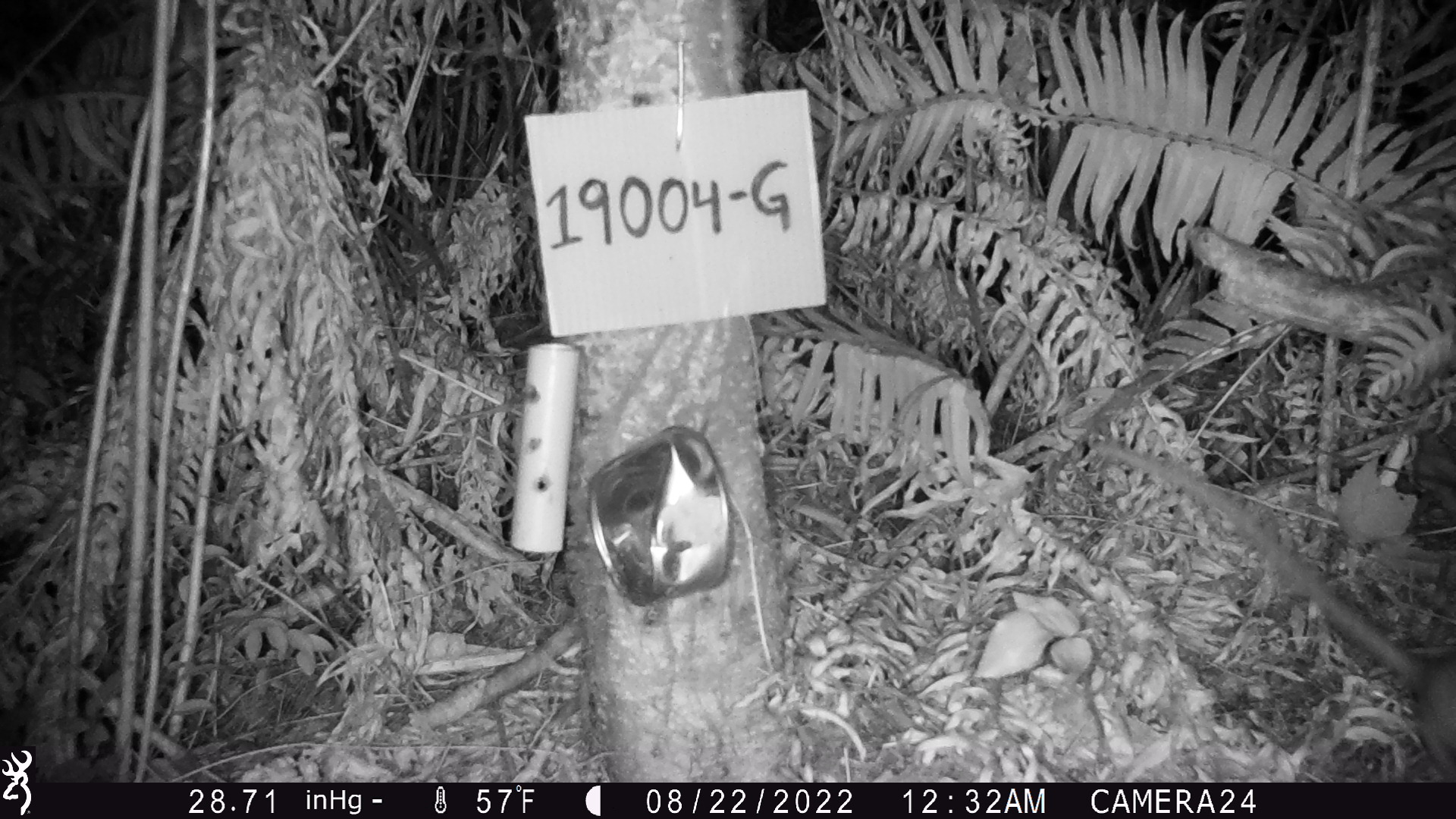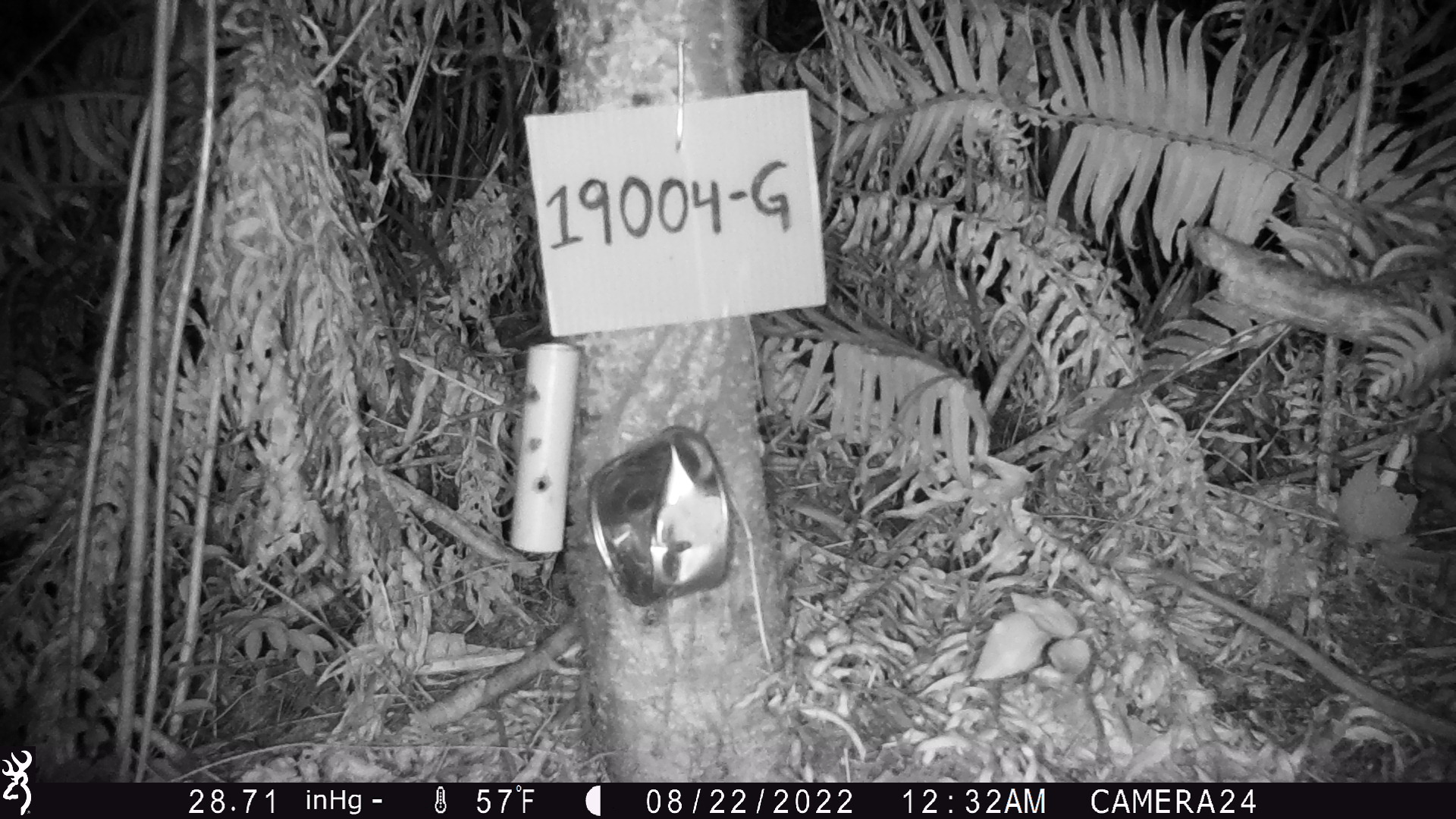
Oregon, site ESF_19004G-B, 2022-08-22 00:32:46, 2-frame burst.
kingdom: Animalia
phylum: Chordata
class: Mammalia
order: Didelphimorphia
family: Didelphidae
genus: Didelphis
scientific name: Didelphis virginiana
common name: virginia opossum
Virginia opossum (Didelphis virginiana).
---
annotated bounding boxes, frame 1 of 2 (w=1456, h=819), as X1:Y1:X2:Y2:
virginia opossum: 1052:399:1450:772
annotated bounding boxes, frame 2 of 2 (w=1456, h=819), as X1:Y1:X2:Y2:
virginia opossum: 1107:512:1450:766